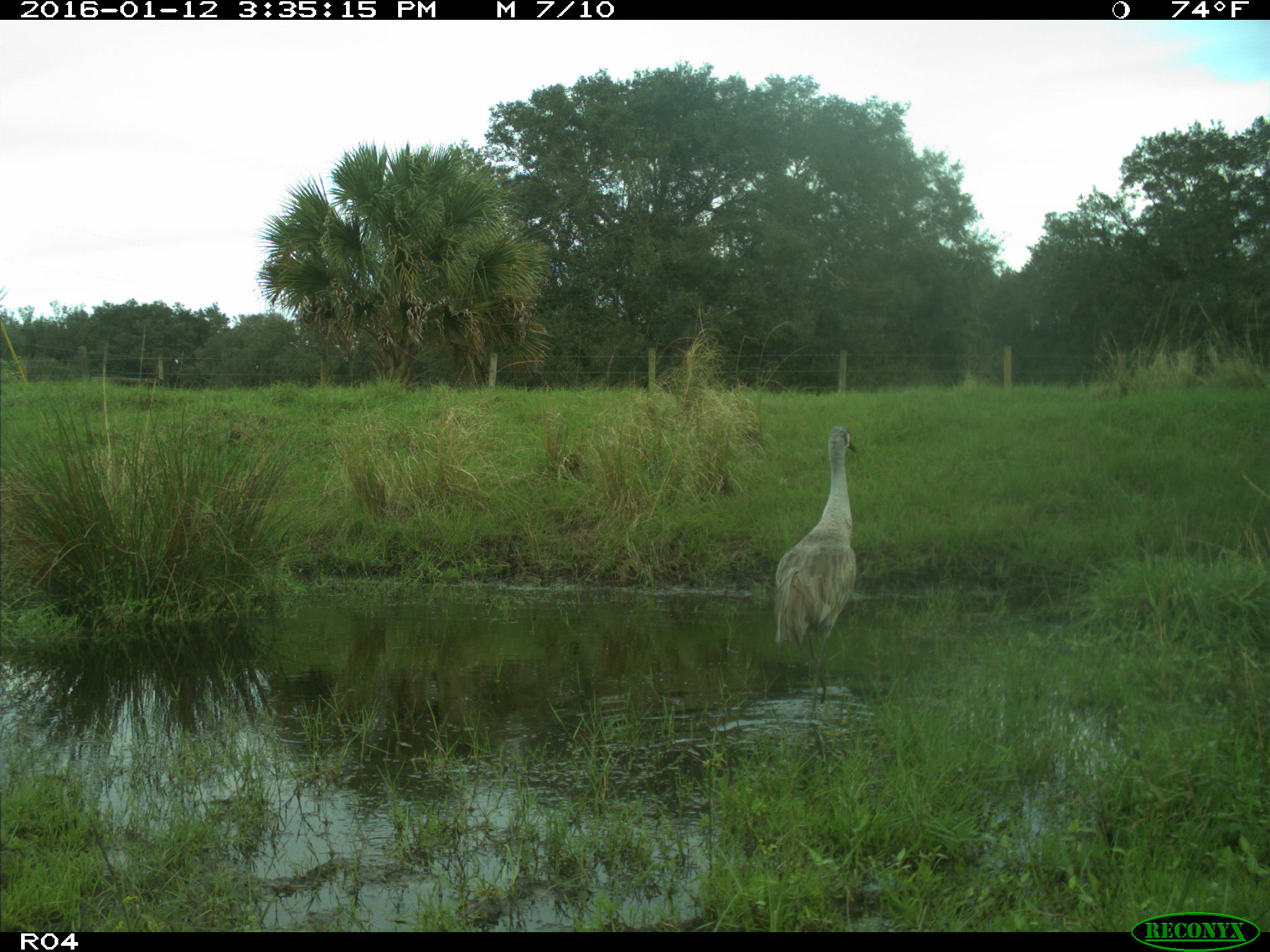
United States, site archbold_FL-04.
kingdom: Animalia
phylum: Chordata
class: Aves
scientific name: Aves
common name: birds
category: unidentified bird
Unidentified bird (birds) (Aves).